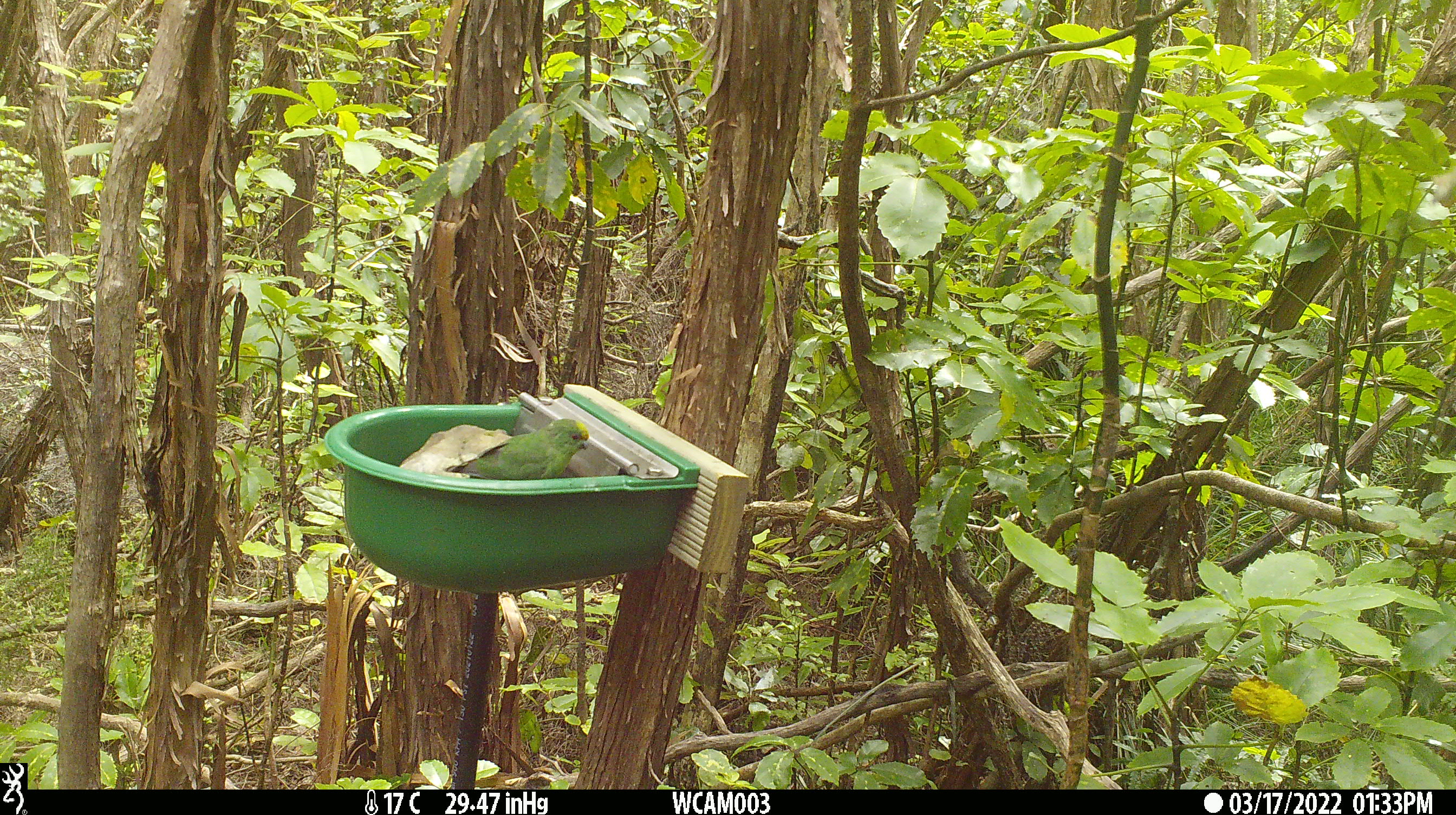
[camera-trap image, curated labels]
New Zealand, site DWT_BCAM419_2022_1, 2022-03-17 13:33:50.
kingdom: Animalia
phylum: Chordata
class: Aves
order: Psittaciformes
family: Psittaculidae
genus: Cyanoramphus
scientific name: Cyanoramphus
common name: parakeet